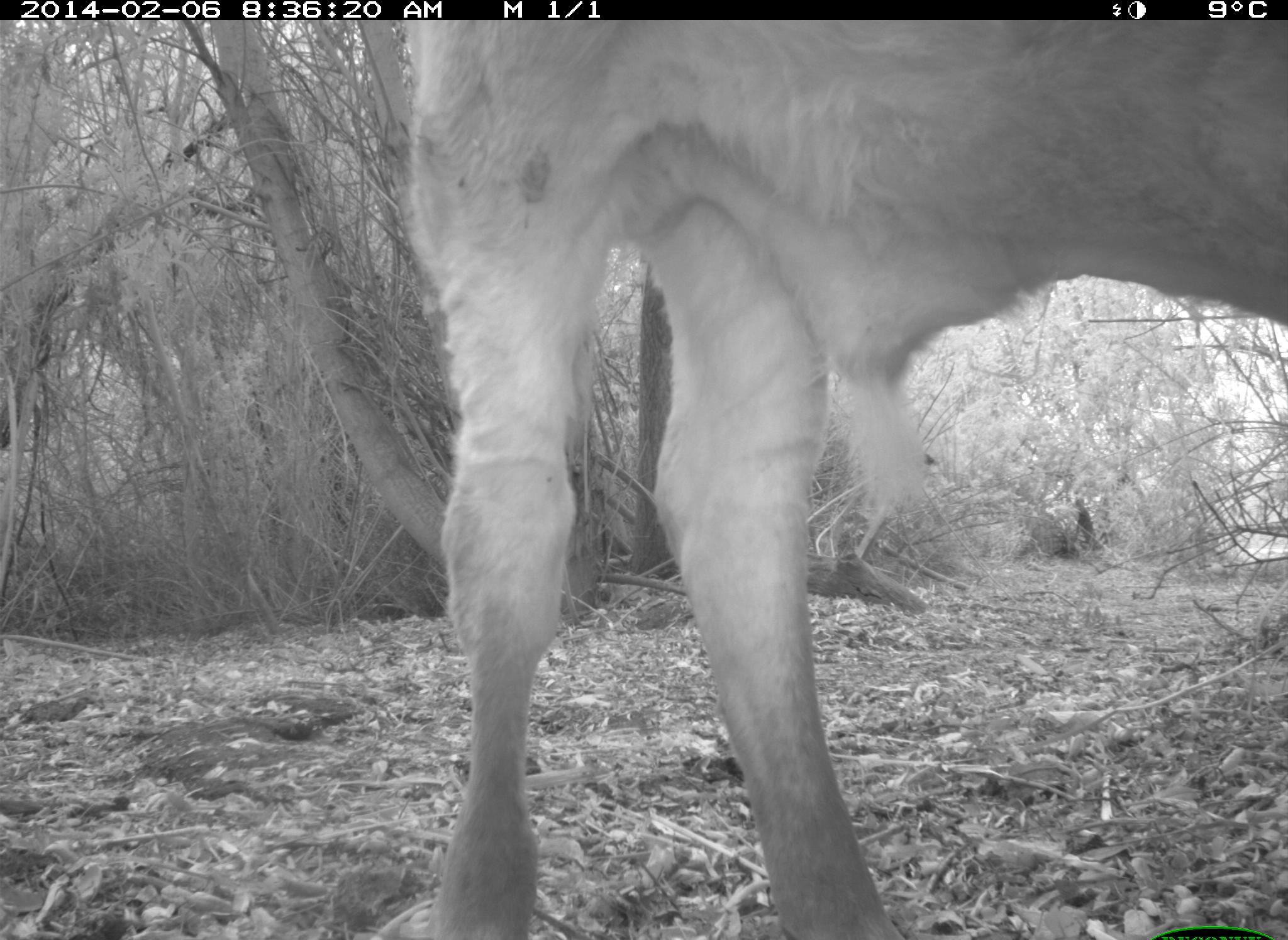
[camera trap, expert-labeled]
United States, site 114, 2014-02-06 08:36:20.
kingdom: Animalia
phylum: Chordata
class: Mammalia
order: Artiodactyla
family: Bovidae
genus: Bos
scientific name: Bos taurus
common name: cow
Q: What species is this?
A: Cow (Bos taurus).